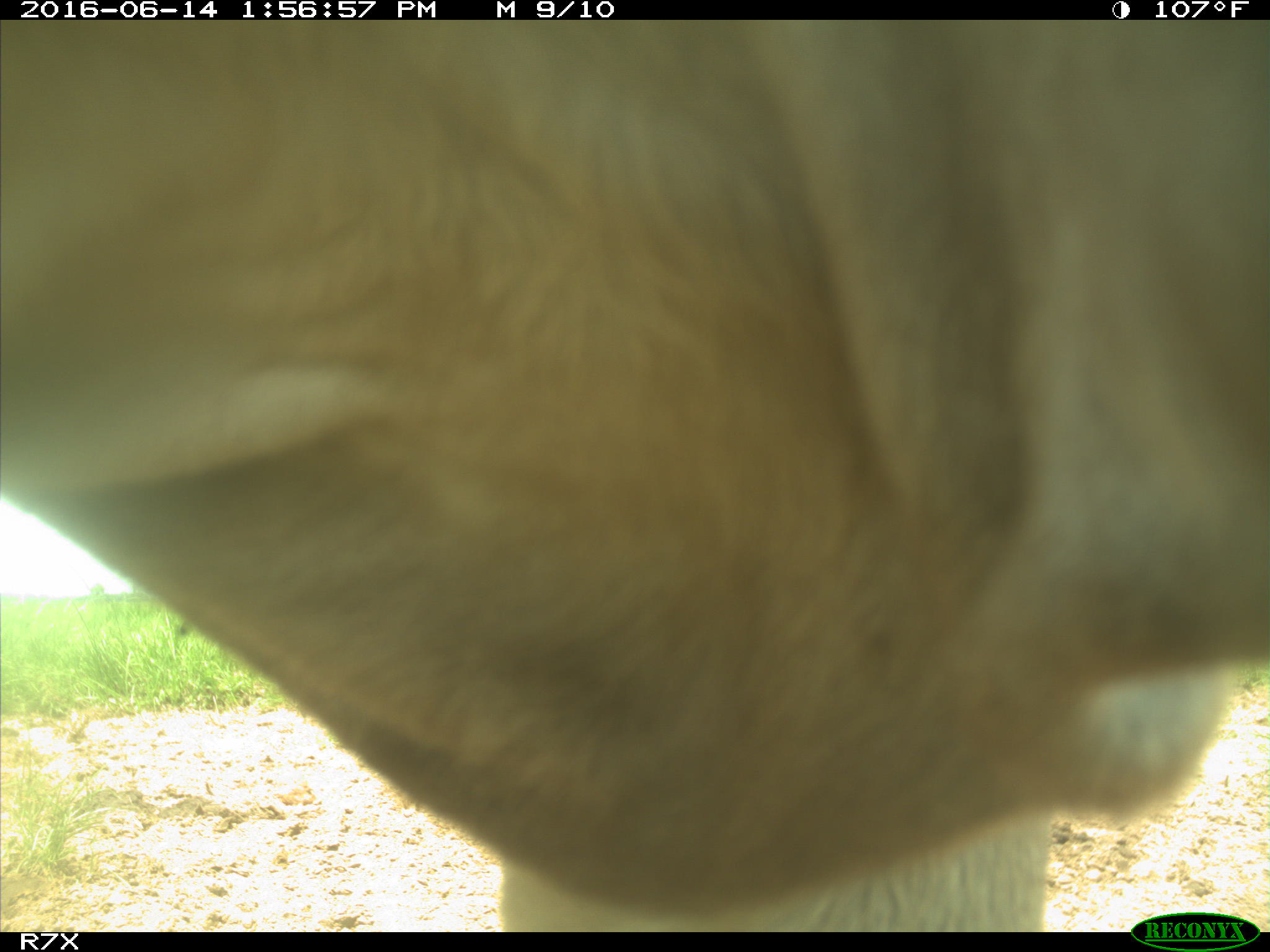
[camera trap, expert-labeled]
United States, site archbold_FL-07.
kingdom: Animalia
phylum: Chordata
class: Mammalia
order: Artiodactyla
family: Bovidae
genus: Bos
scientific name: Bos taurus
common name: domestic cow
Bos taurus (domestic cow).